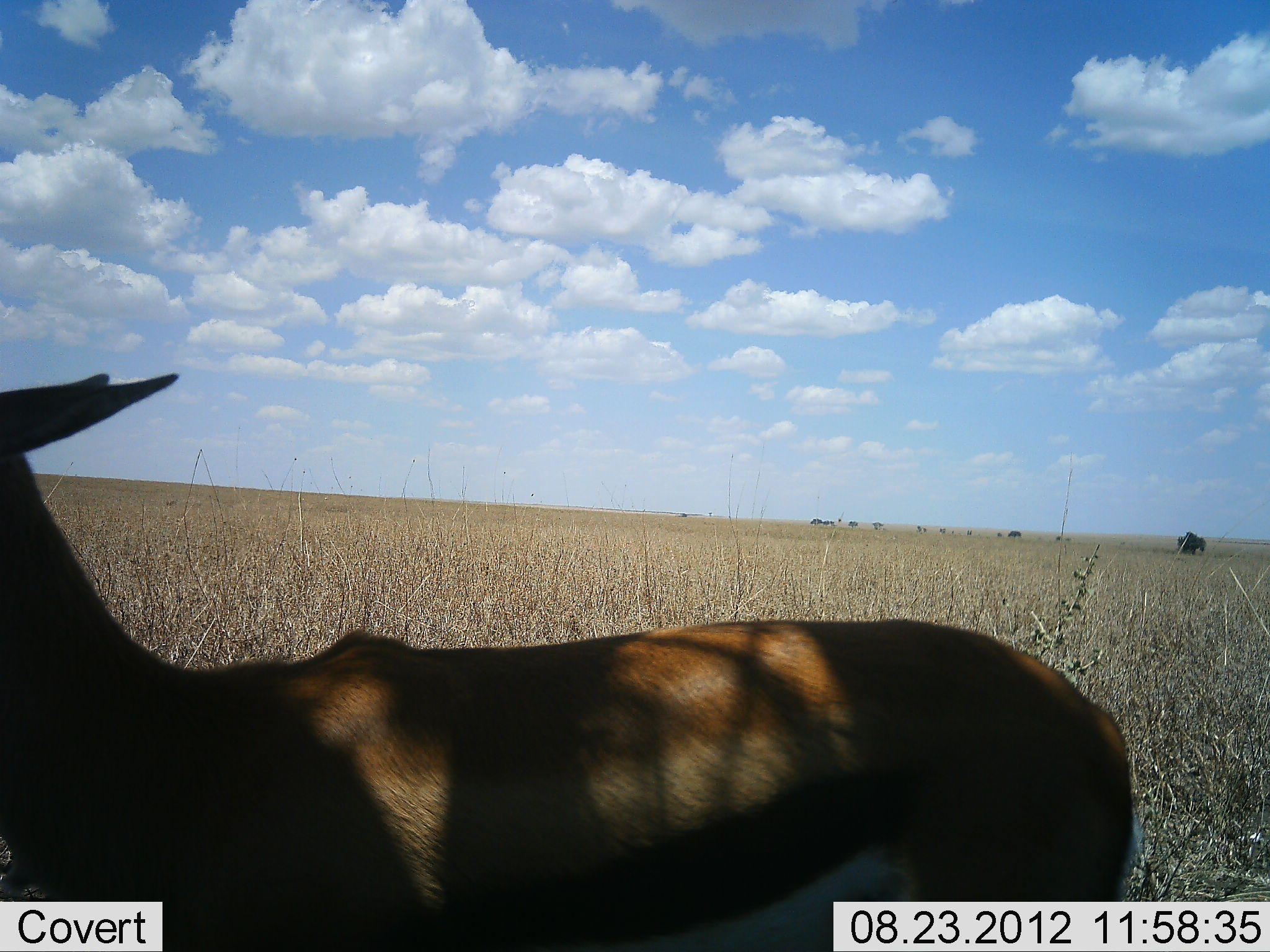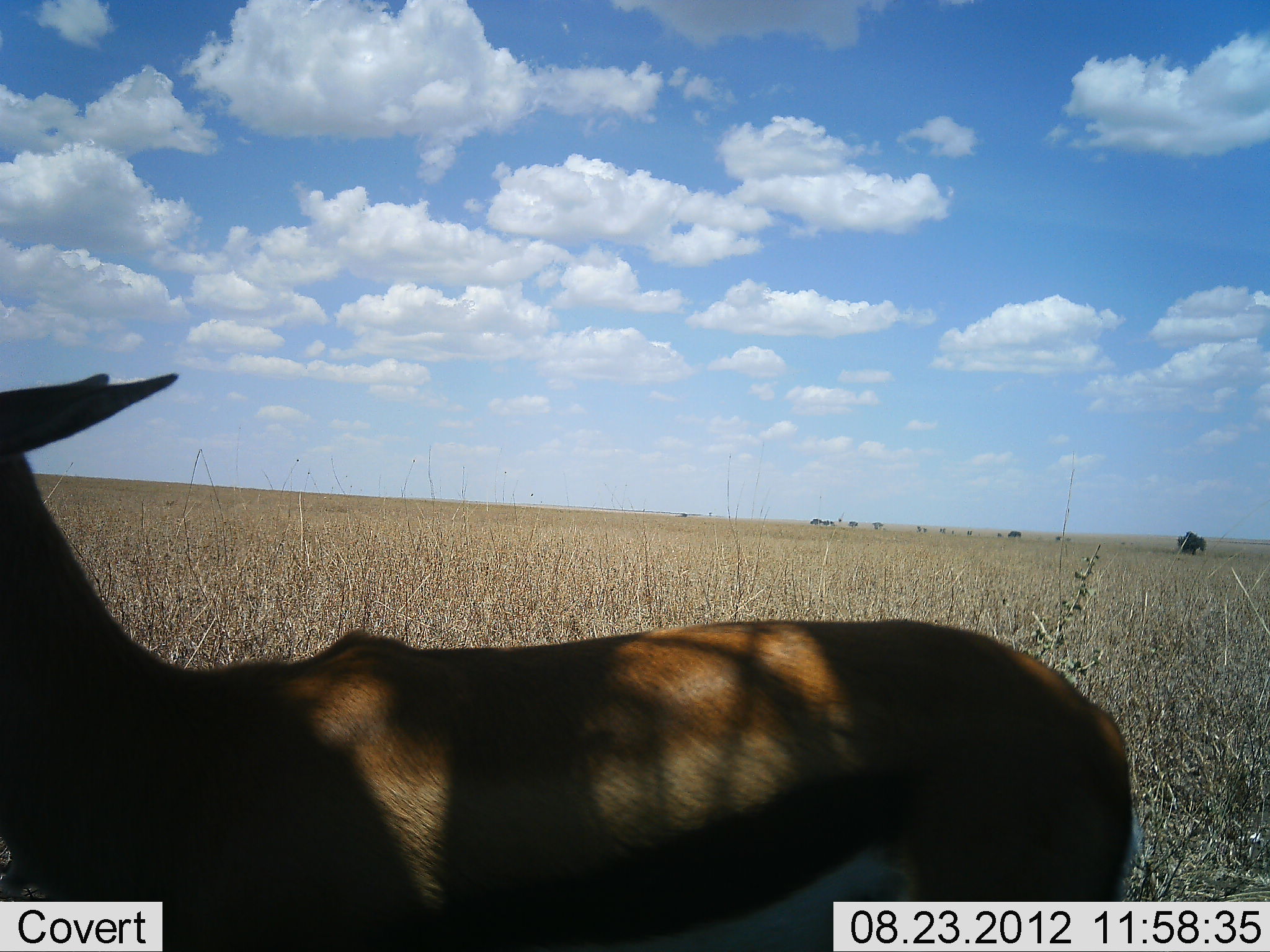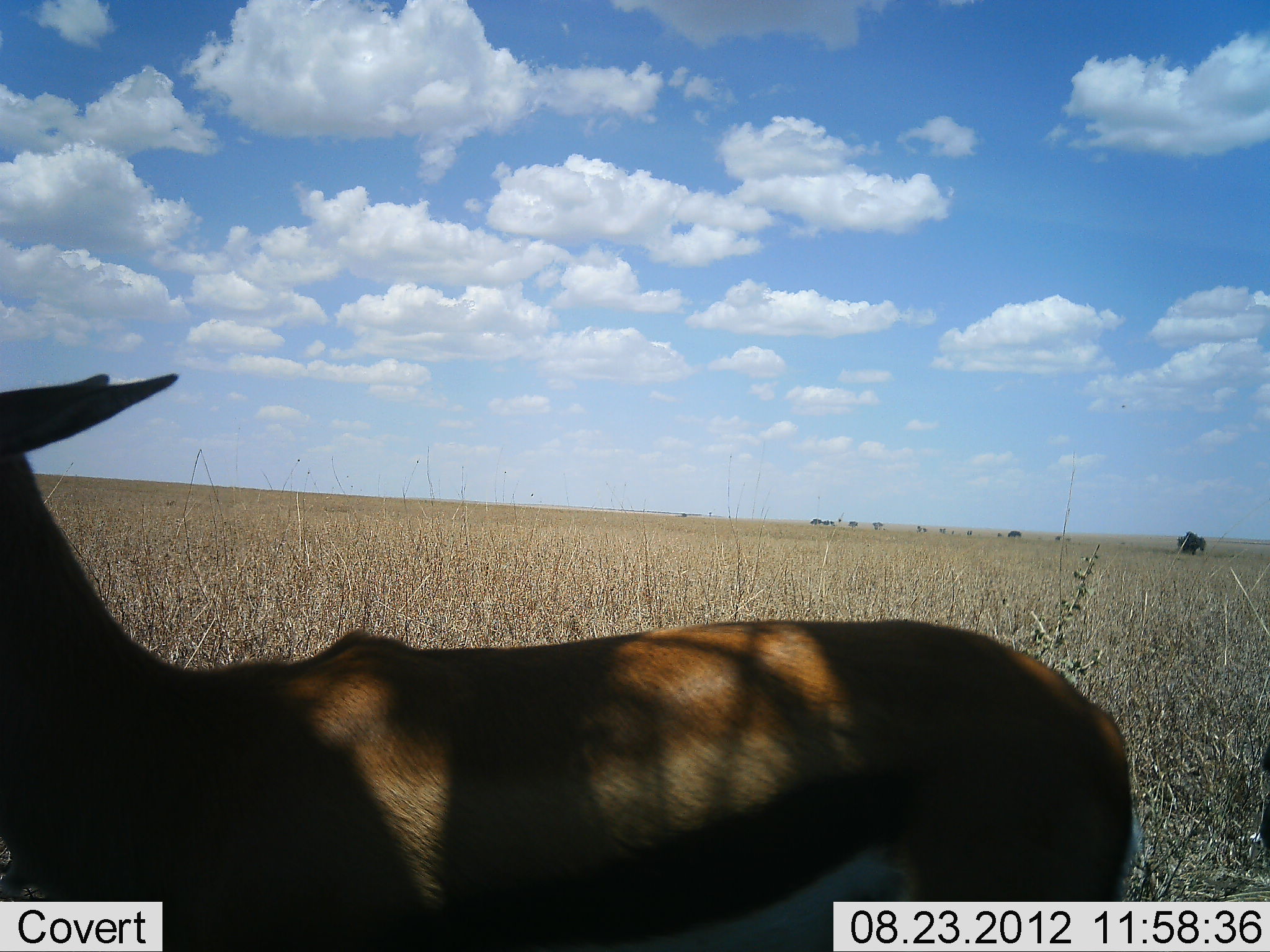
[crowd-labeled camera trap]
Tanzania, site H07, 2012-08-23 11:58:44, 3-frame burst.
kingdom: Animalia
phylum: Chordata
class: Mammalia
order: Artiodactyla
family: Bovidae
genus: Eudorcas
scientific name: Eudorcas thomsonii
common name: thomson's gazelle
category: gazellethomsons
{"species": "gazellethomsons (thomson's gazelle) (Eudorcas thomsonii)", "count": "1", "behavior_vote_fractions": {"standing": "100%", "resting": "0%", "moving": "0%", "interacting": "0%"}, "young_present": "0%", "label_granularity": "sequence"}